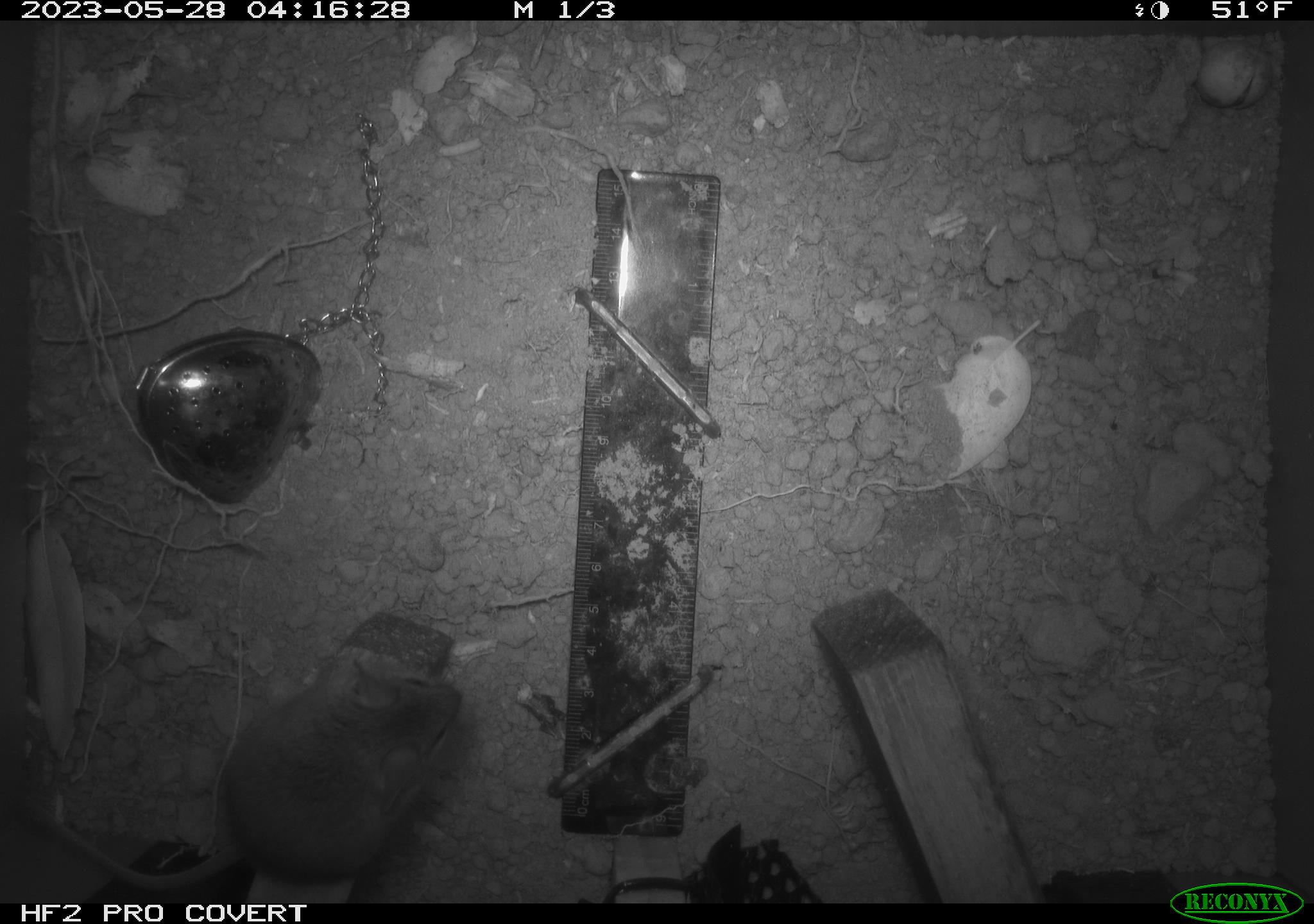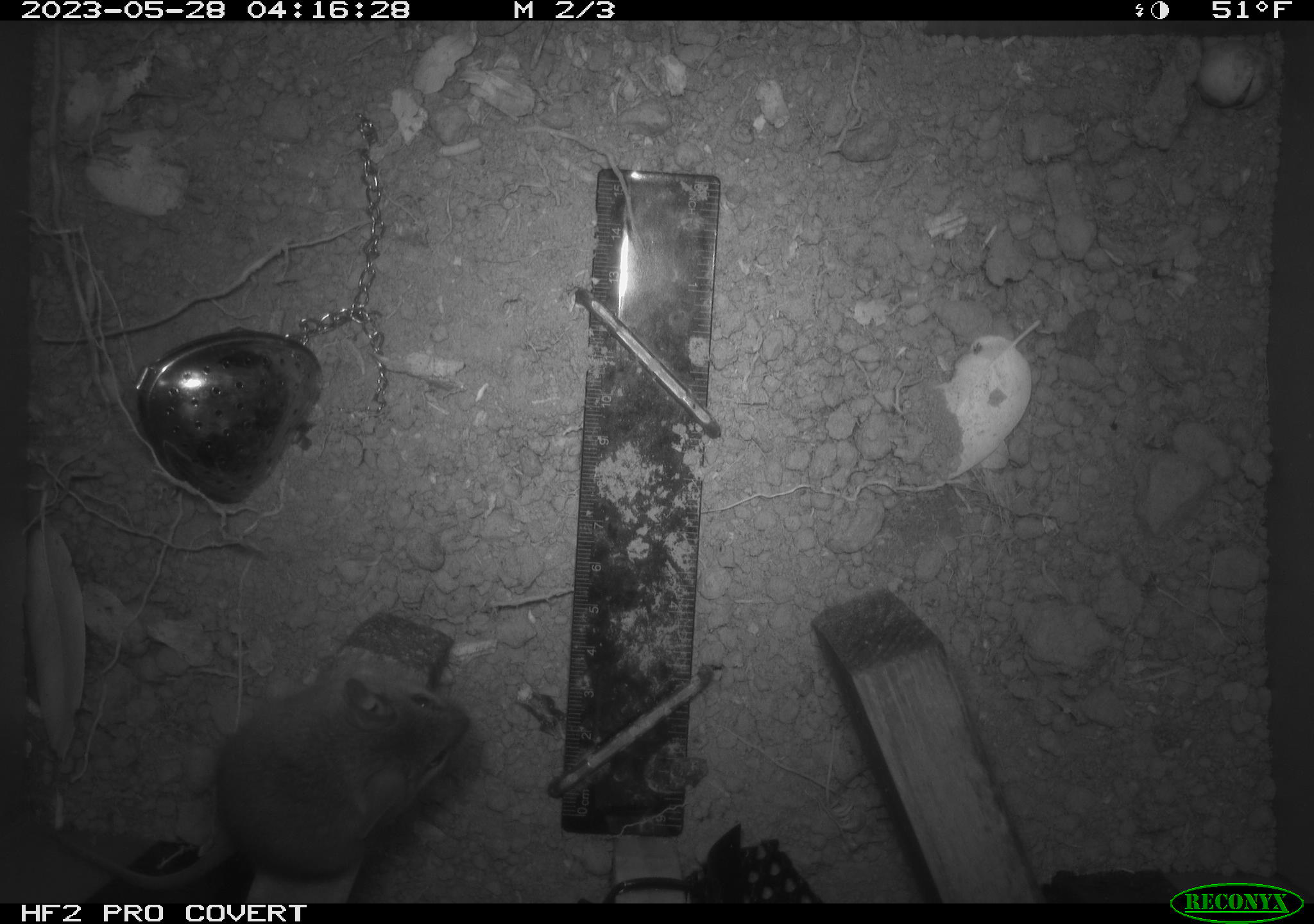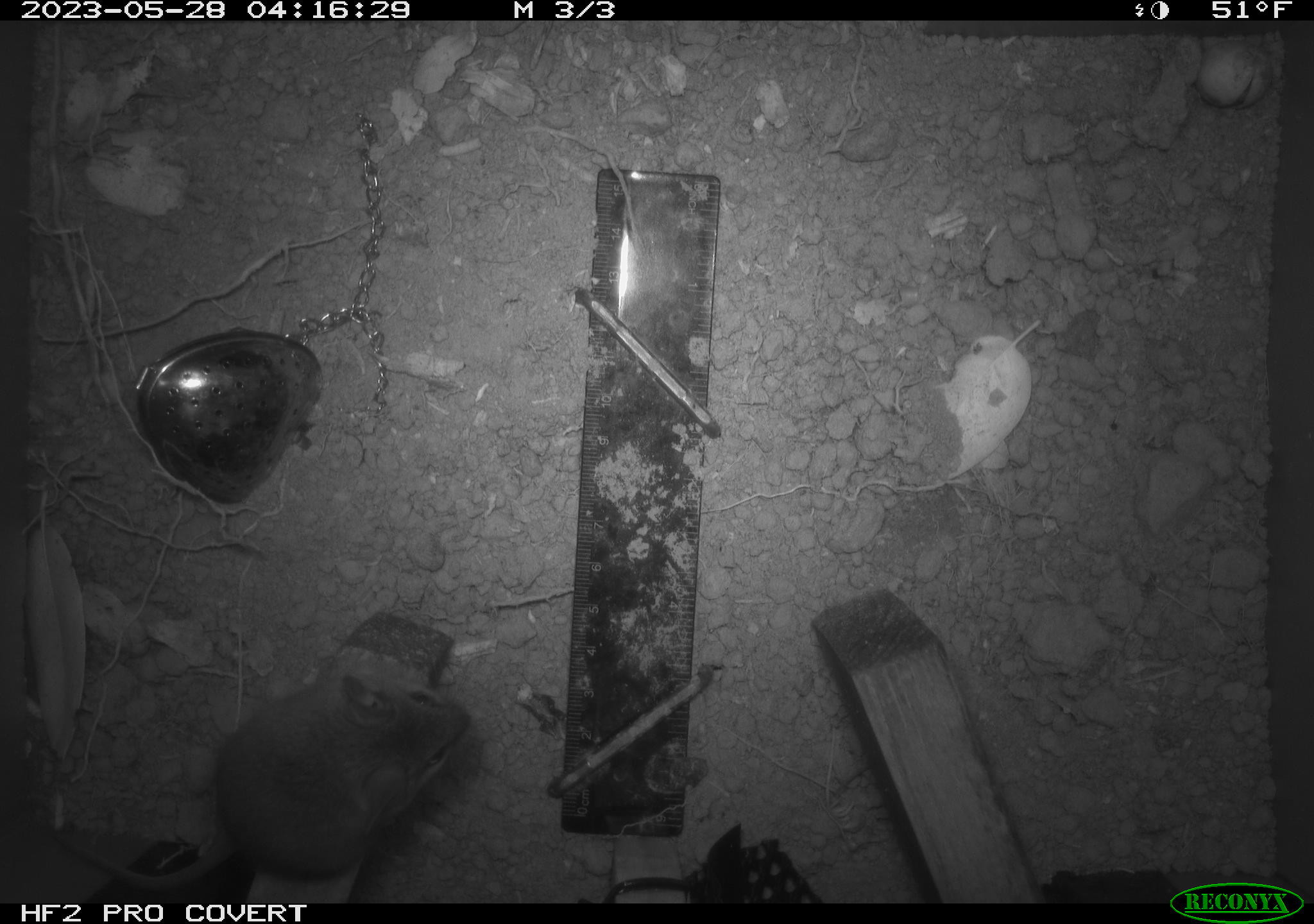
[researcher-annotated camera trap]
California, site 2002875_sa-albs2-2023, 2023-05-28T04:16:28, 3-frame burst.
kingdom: Animalia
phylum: Chordata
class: Mammalia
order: Rodentia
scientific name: Rodentia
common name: mouse species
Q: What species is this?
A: Mouse species (Rodentia).